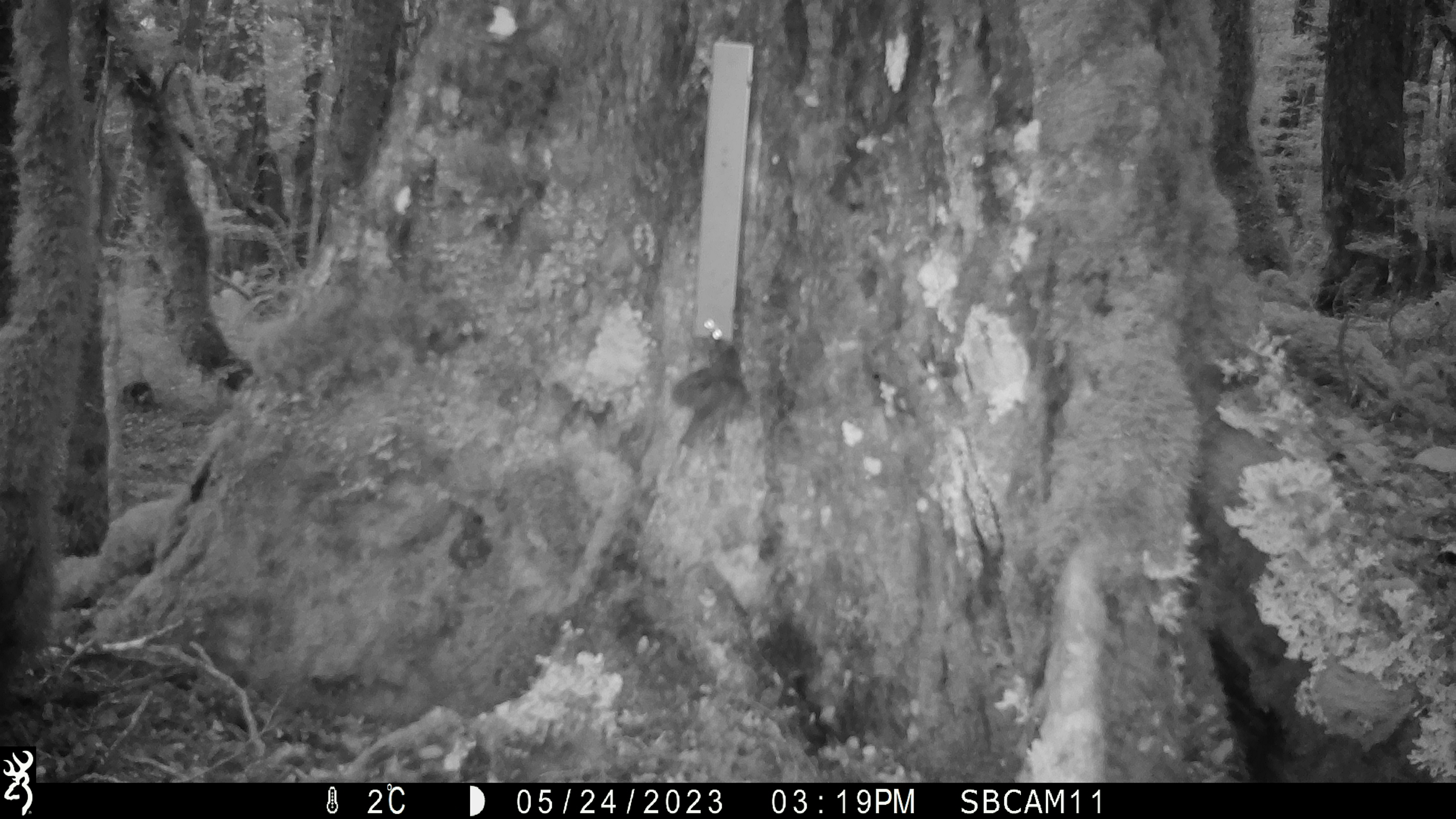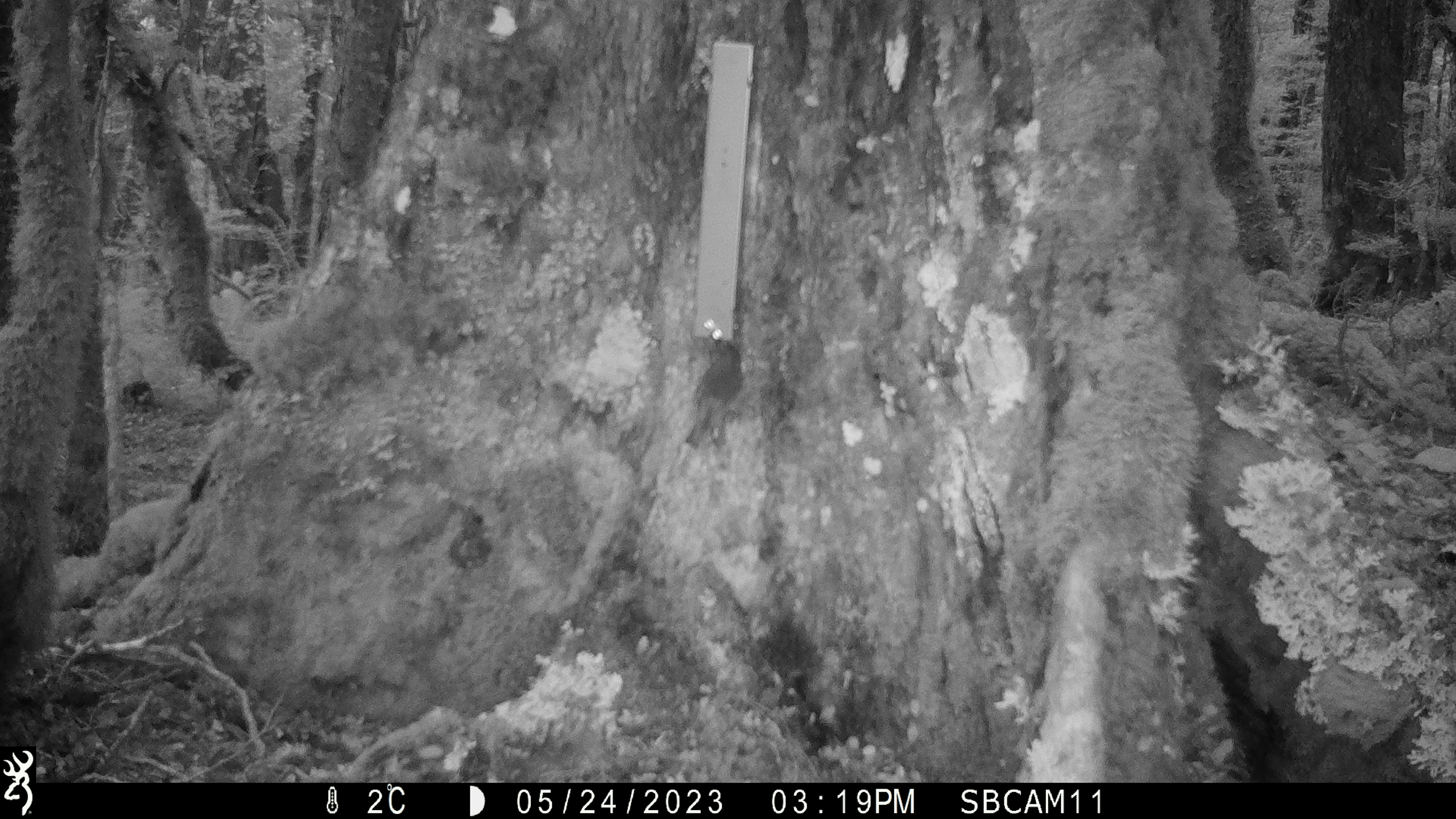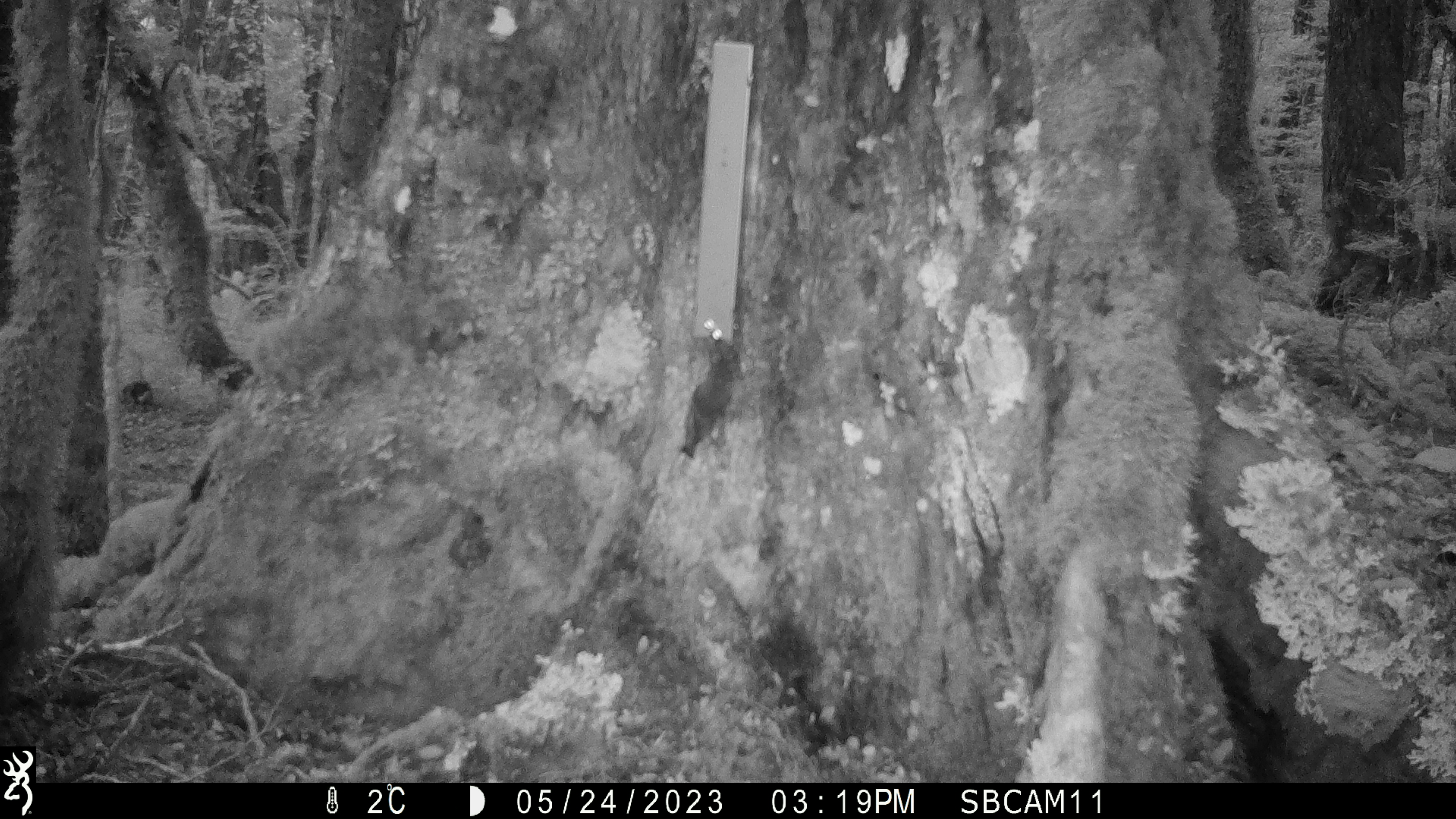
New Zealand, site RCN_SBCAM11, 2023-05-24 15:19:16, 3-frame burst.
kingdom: Animalia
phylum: Chordata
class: Aves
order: Passeriformes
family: Petroicidae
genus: Petroica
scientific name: Petroica australis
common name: new zealand robin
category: robin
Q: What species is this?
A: Robin (new zealand robin) (Petroica australis).